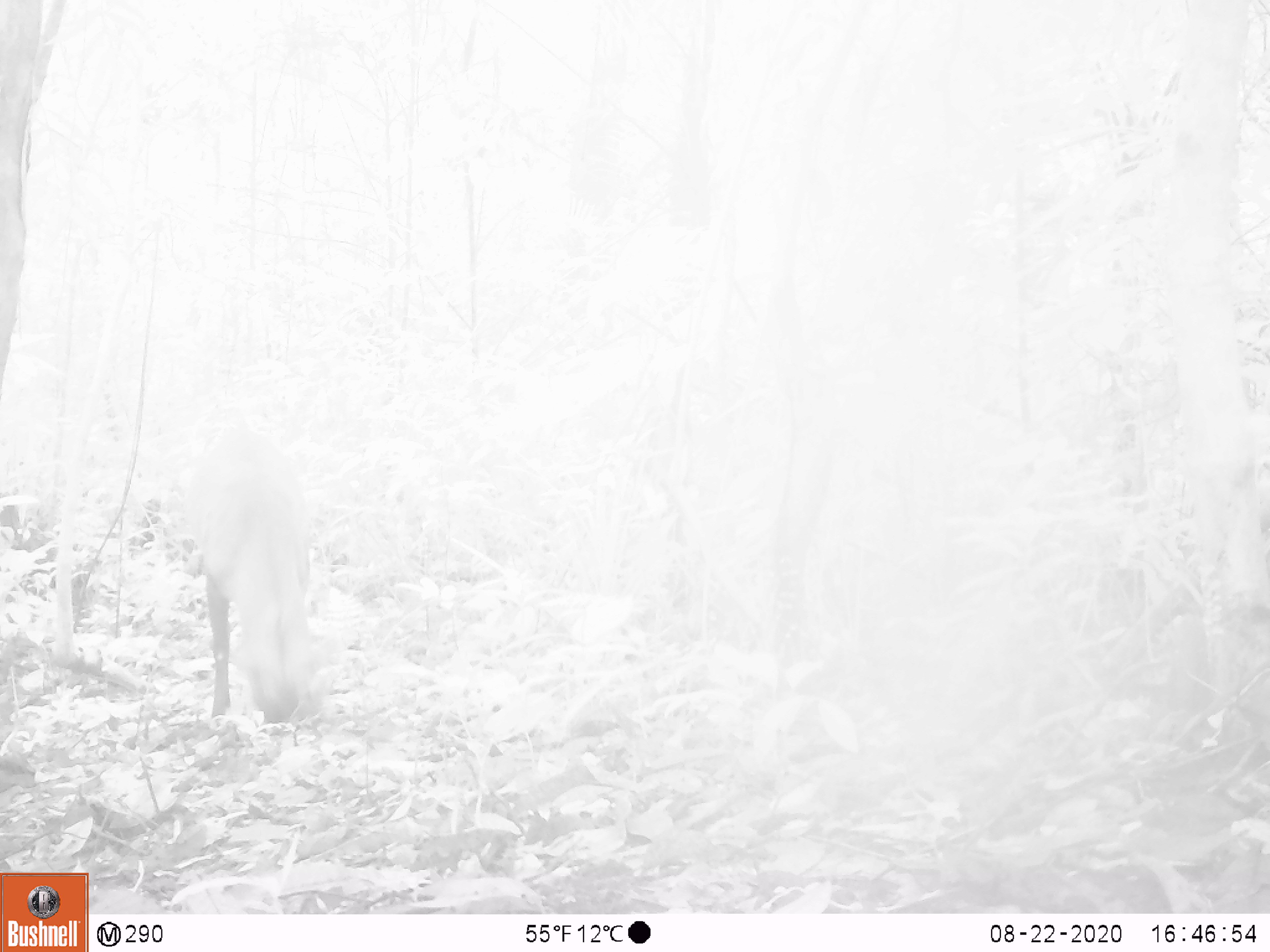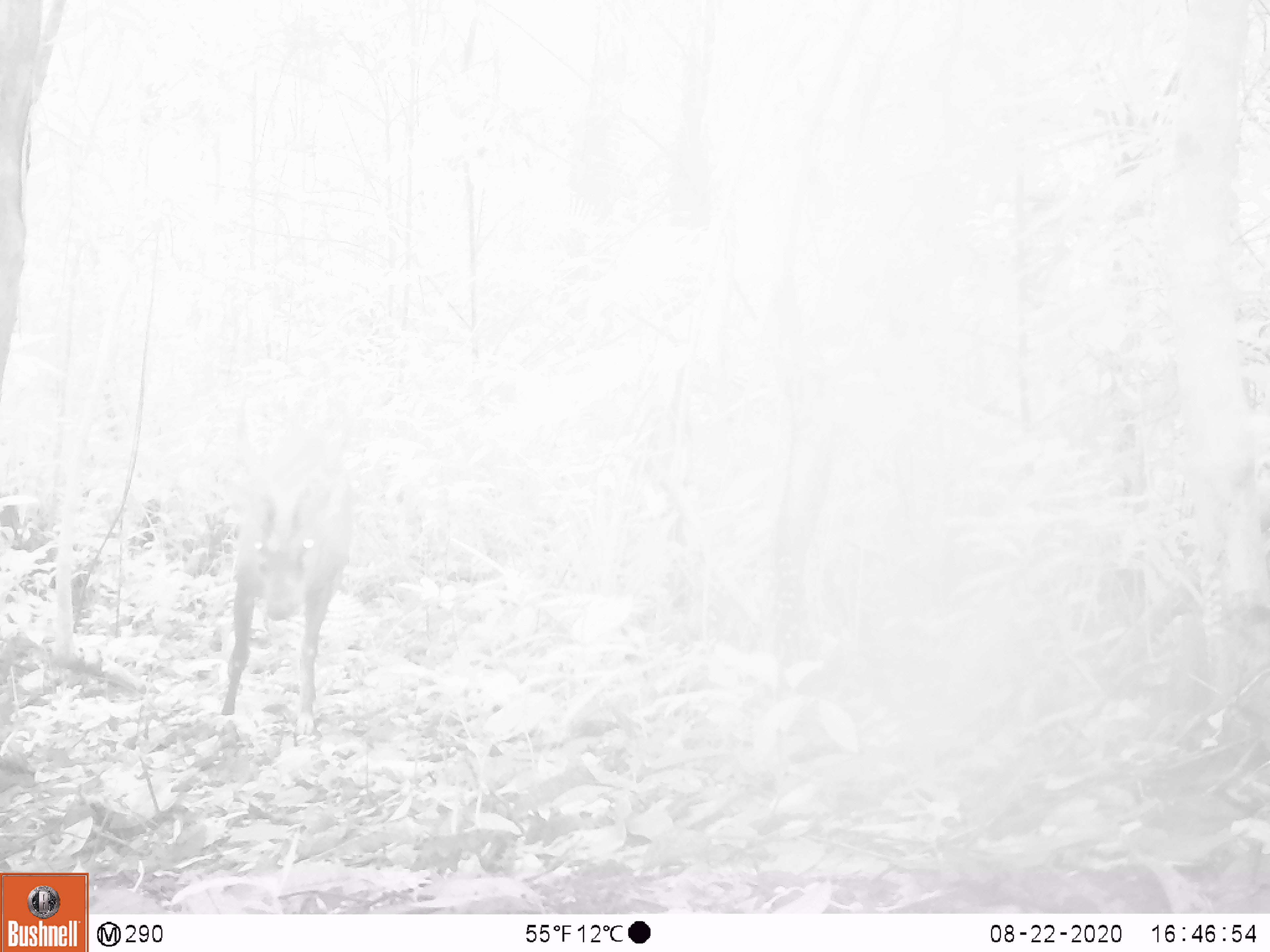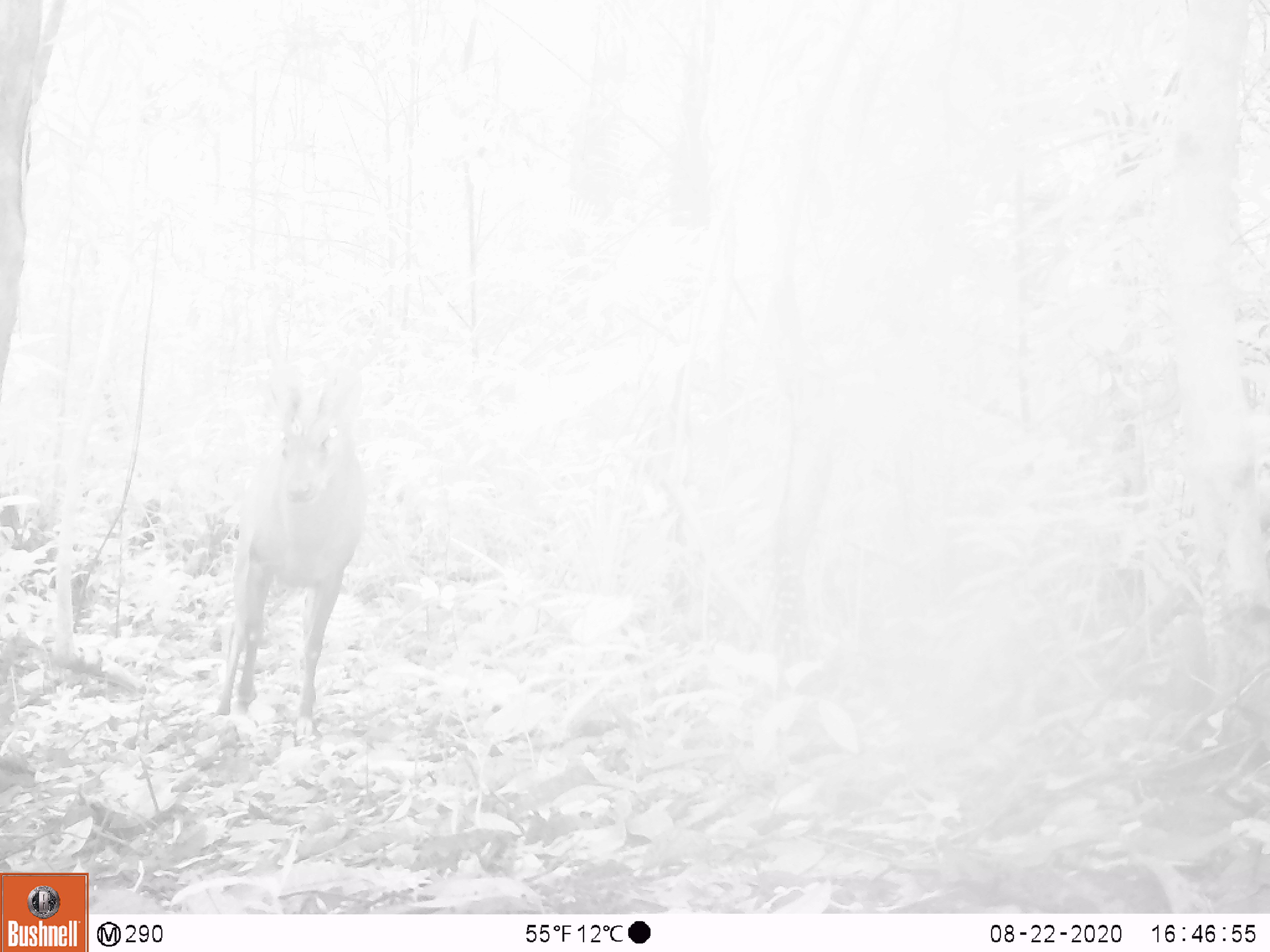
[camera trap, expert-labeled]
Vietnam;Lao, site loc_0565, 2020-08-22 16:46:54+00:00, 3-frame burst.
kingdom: Animalia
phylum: Chordata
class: Mammalia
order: Artiodactyla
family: Cervidae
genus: Muntiacus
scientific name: Muntiacus vuquangensis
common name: large-antlered muntjac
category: large antlered muntjac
Large antlered muntjac (large-antlered muntjac) (Muntiacus vuquangensis). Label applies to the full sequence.